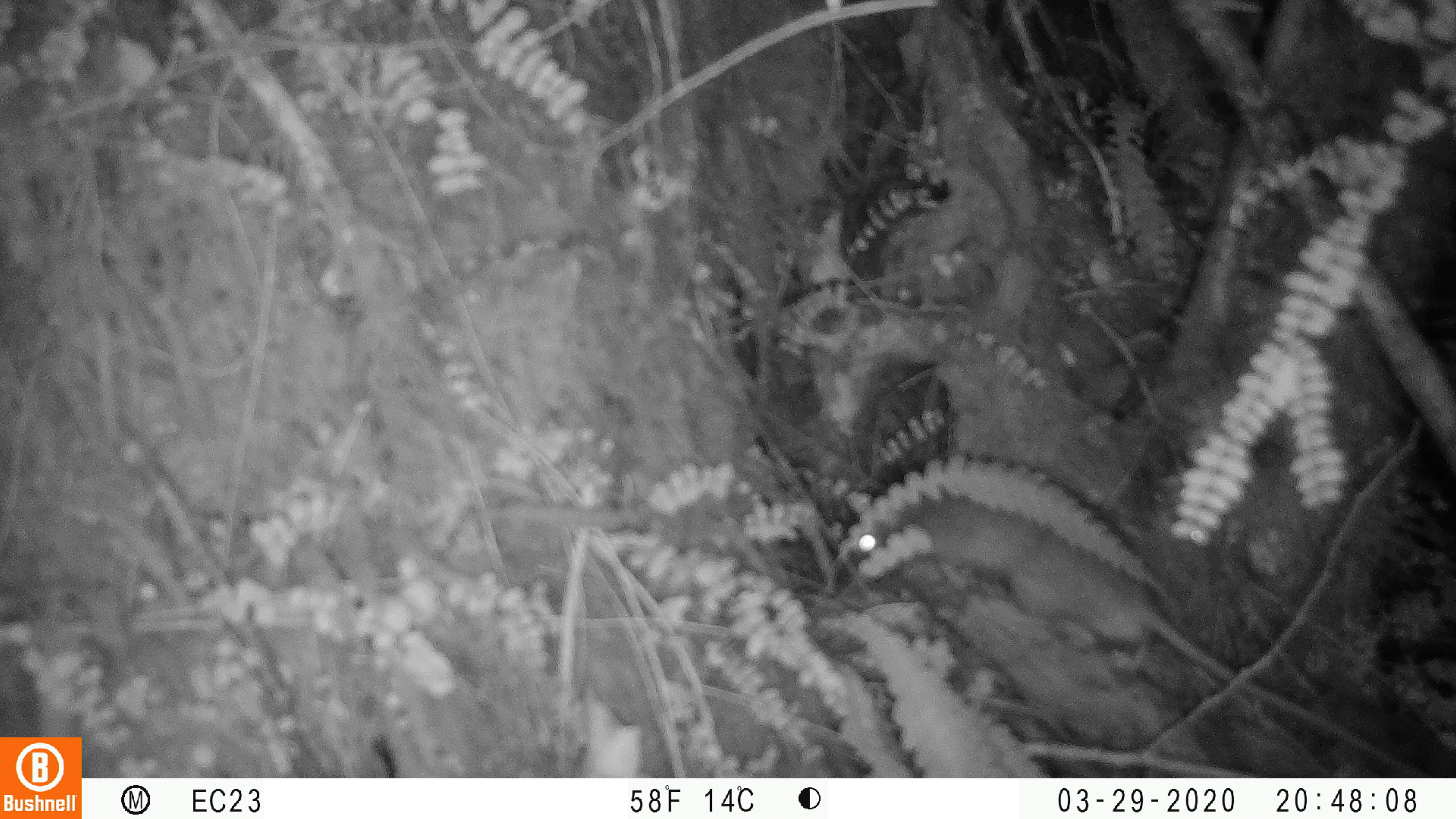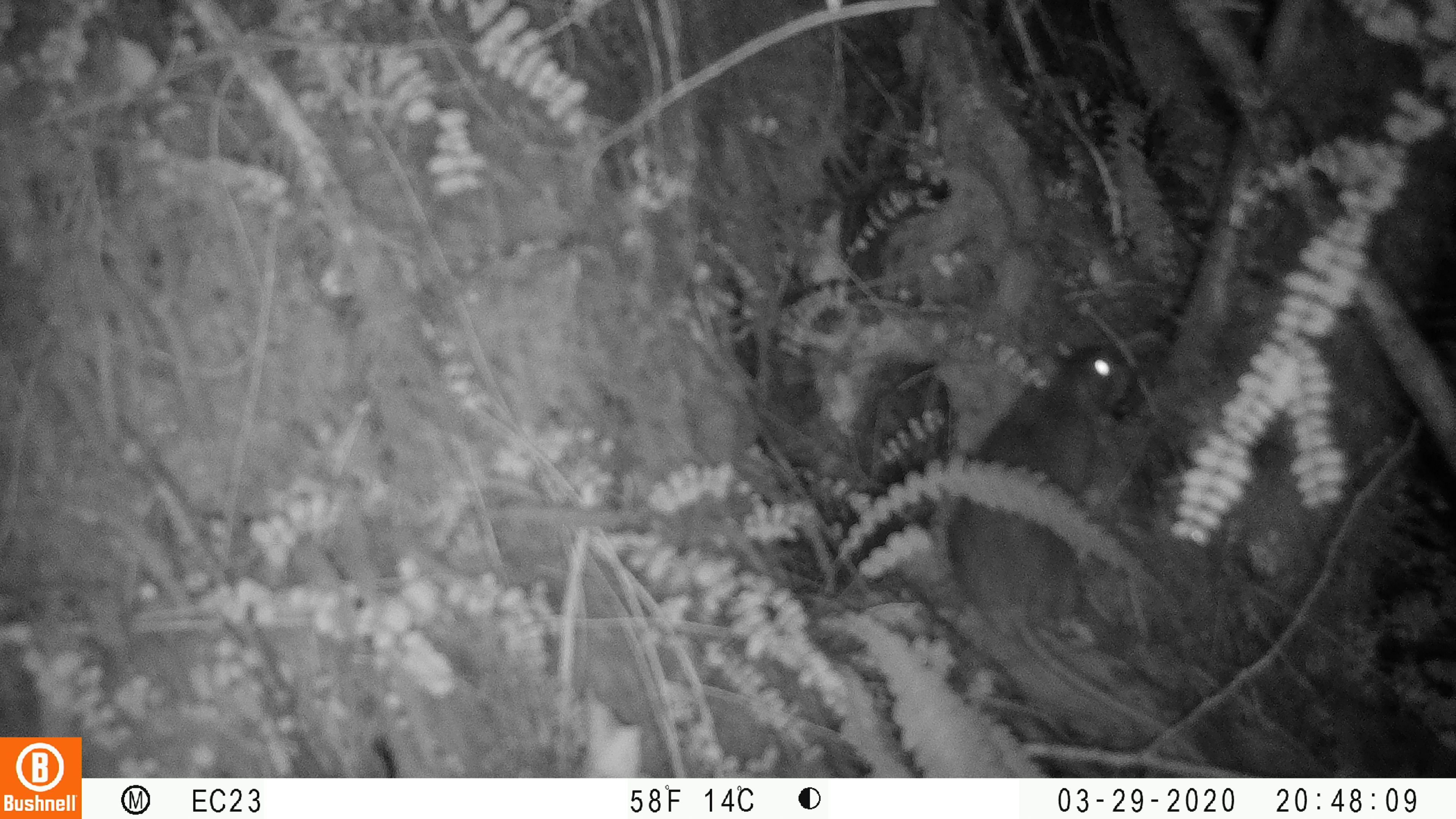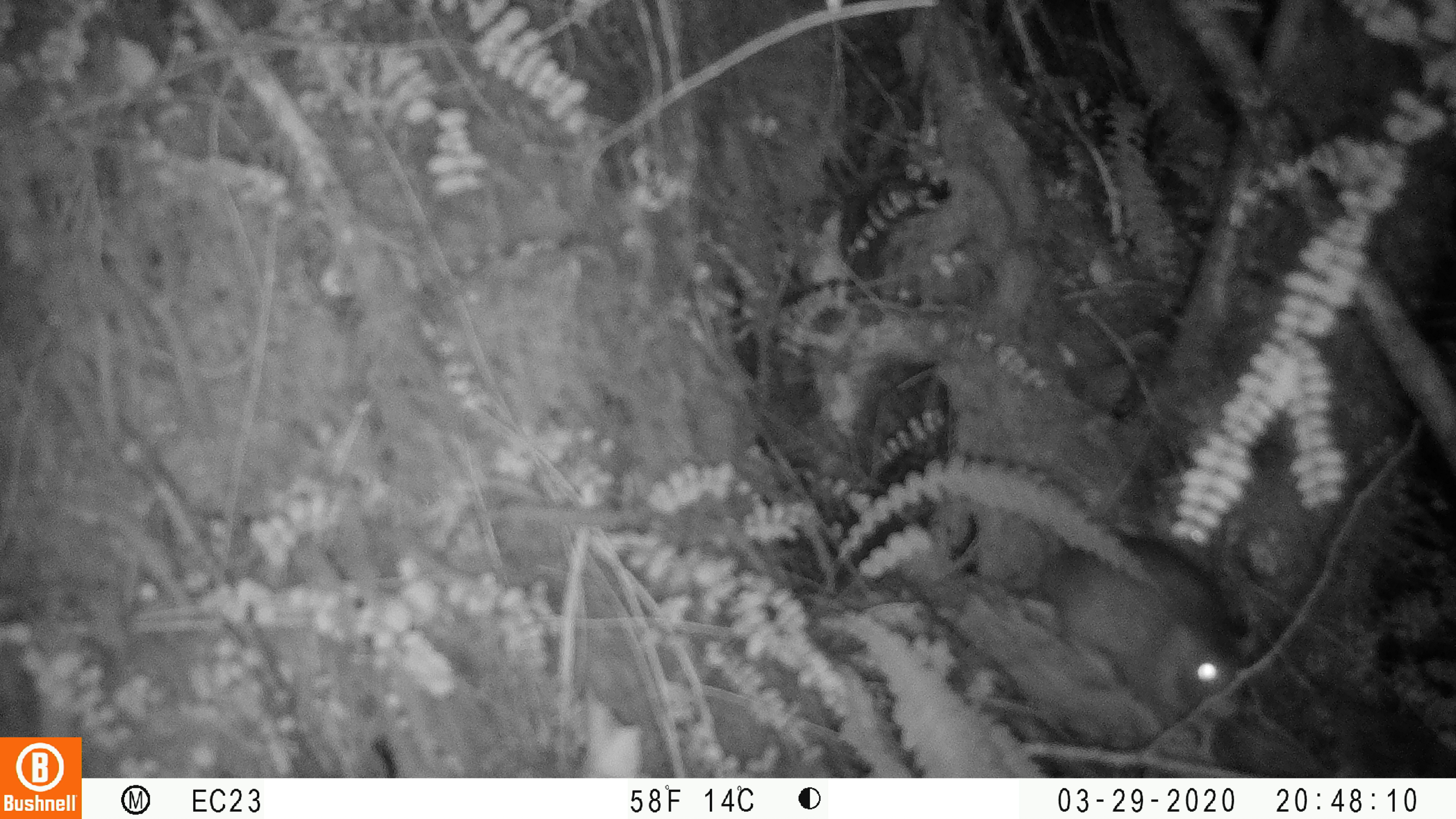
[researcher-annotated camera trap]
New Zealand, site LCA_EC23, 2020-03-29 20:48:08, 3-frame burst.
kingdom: Animalia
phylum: Chordata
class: Mammalia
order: Rodentia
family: Muridae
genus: Rattus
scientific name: Rattus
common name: rat